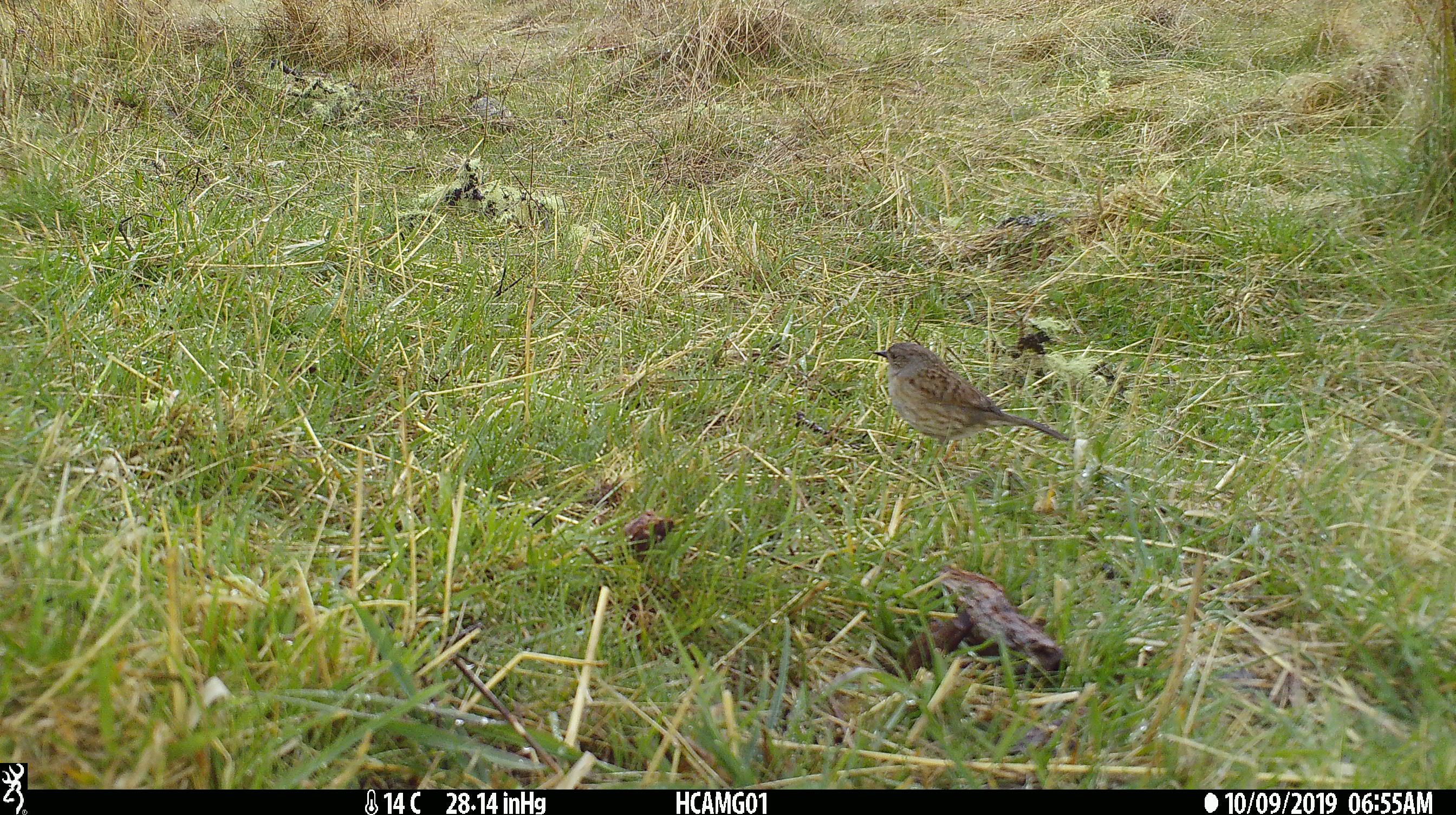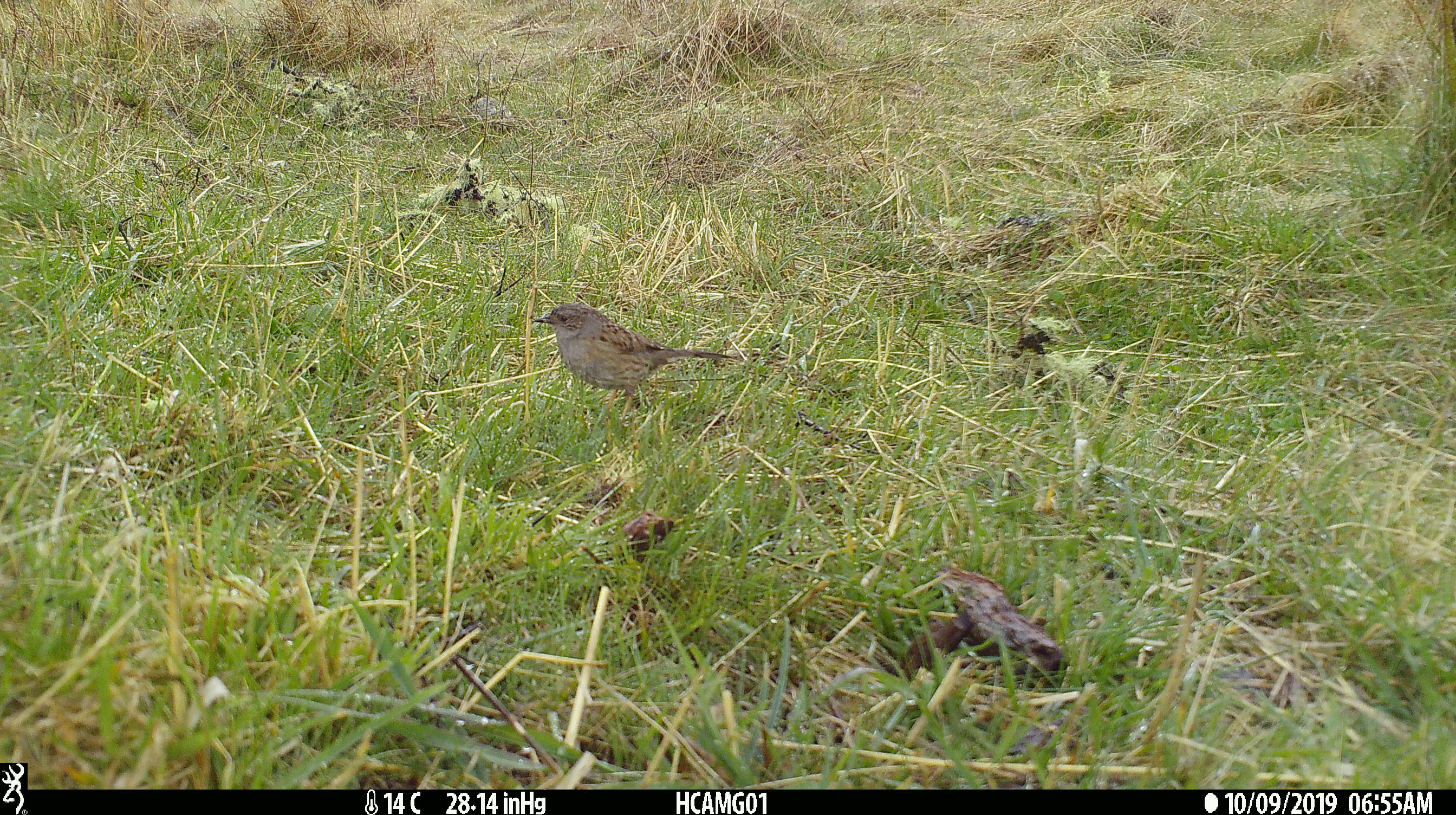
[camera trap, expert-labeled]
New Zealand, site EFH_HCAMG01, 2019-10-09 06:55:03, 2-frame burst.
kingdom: Animalia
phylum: Chordata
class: Aves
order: Passeriformes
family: Prunellidae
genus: Prunella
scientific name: Prunella modularis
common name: dunnock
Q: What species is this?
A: Dunnock (Prunella modularis).